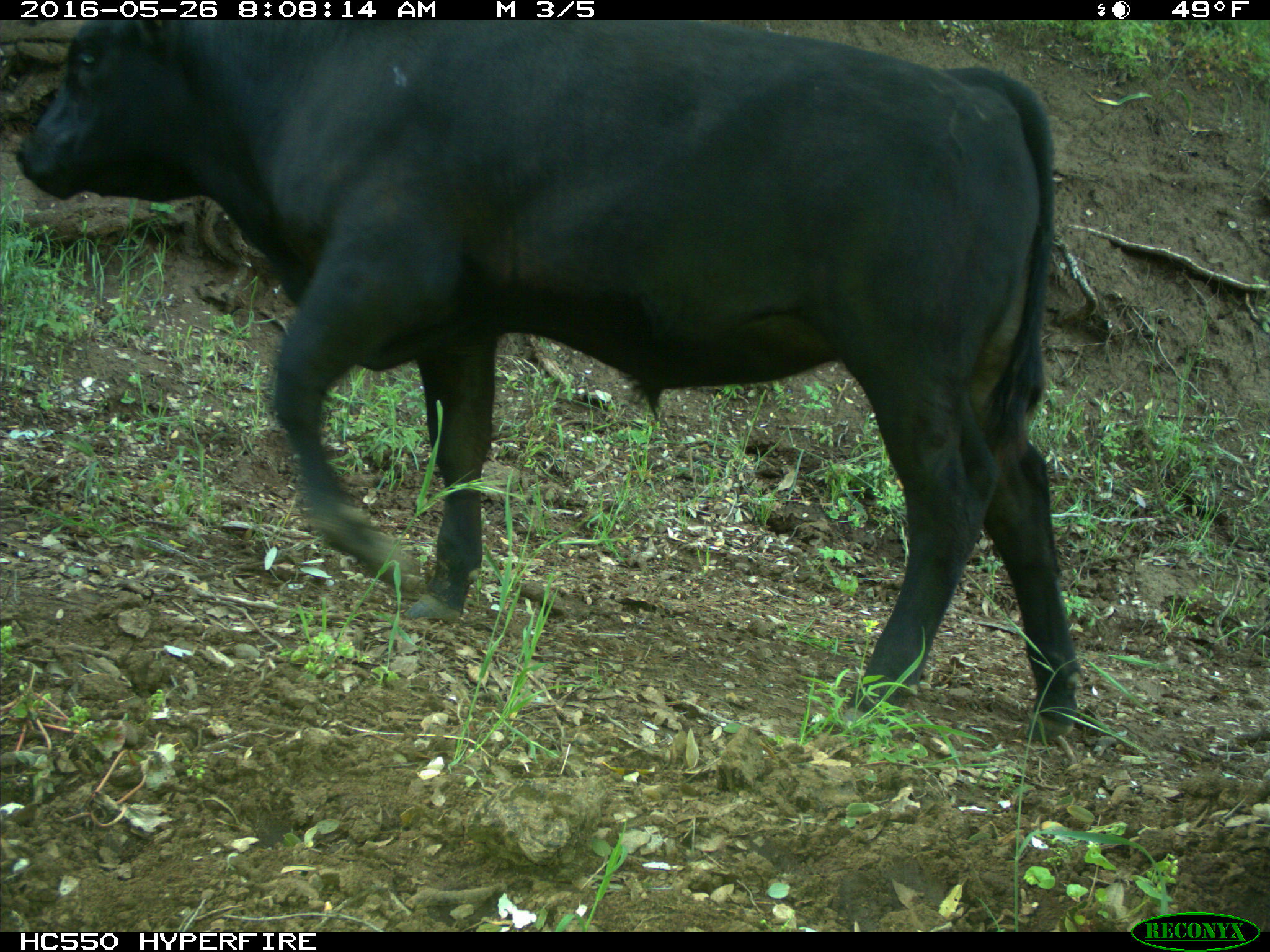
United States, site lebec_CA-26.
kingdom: Animalia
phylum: Chordata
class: Mammalia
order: Artiodactyla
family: Bovidae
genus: Bos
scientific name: Bos taurus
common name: domestic cow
Bos taurus (domestic cow).